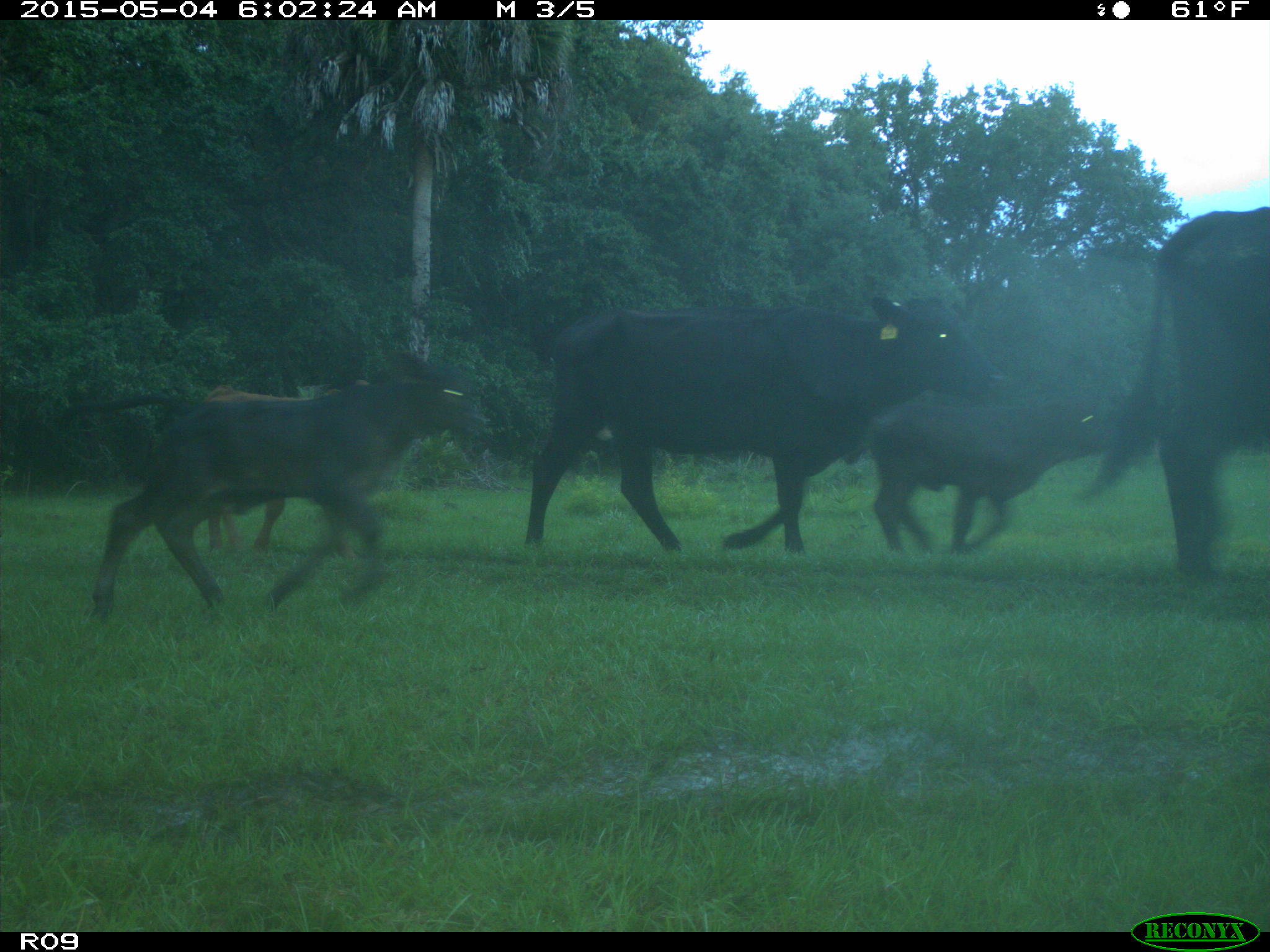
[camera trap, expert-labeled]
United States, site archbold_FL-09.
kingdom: Animalia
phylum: Chordata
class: Mammalia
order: Artiodactyla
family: Bovidae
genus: Bos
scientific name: Bos taurus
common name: domestic cow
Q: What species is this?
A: Bos taurus (domestic cow).